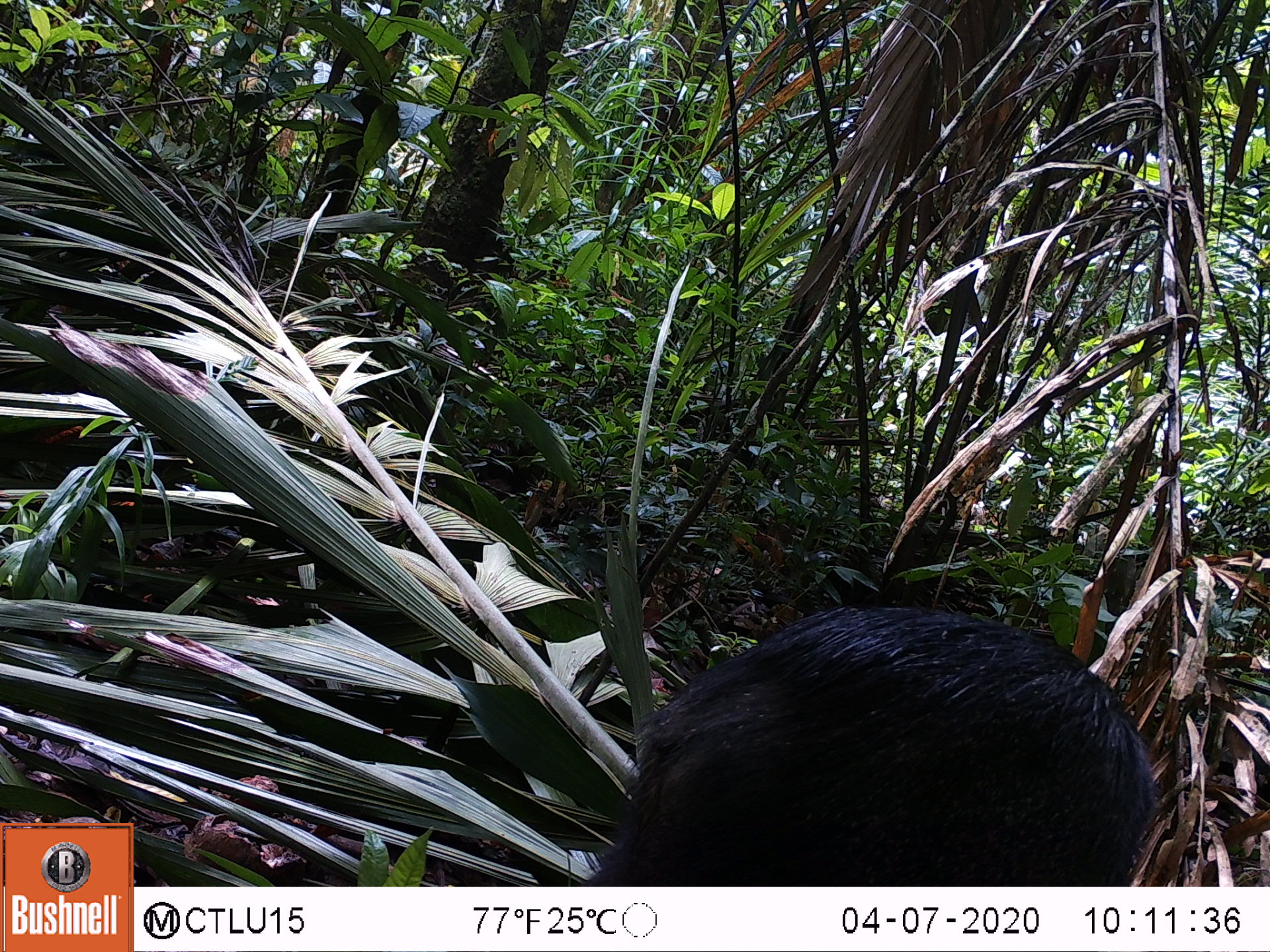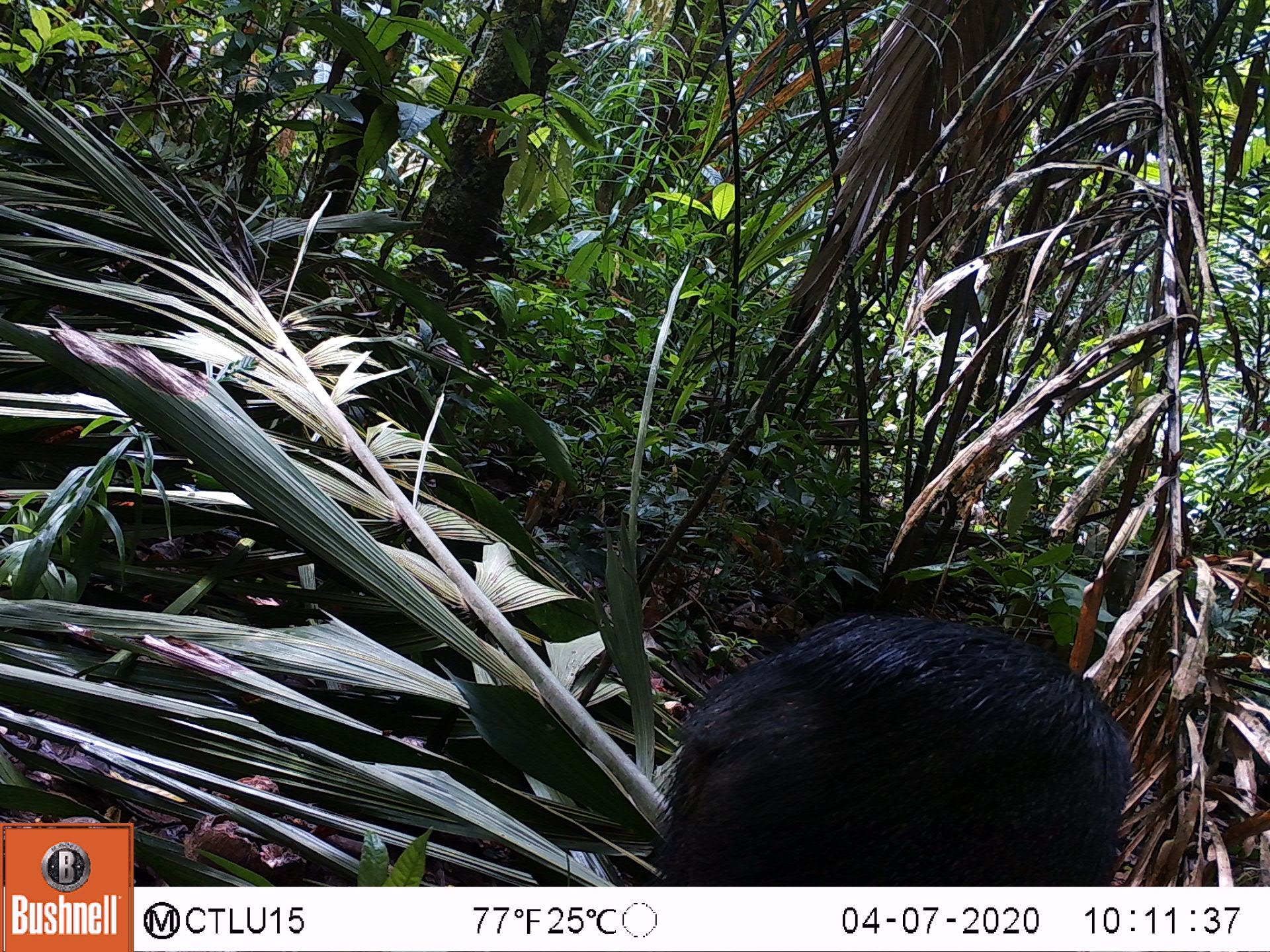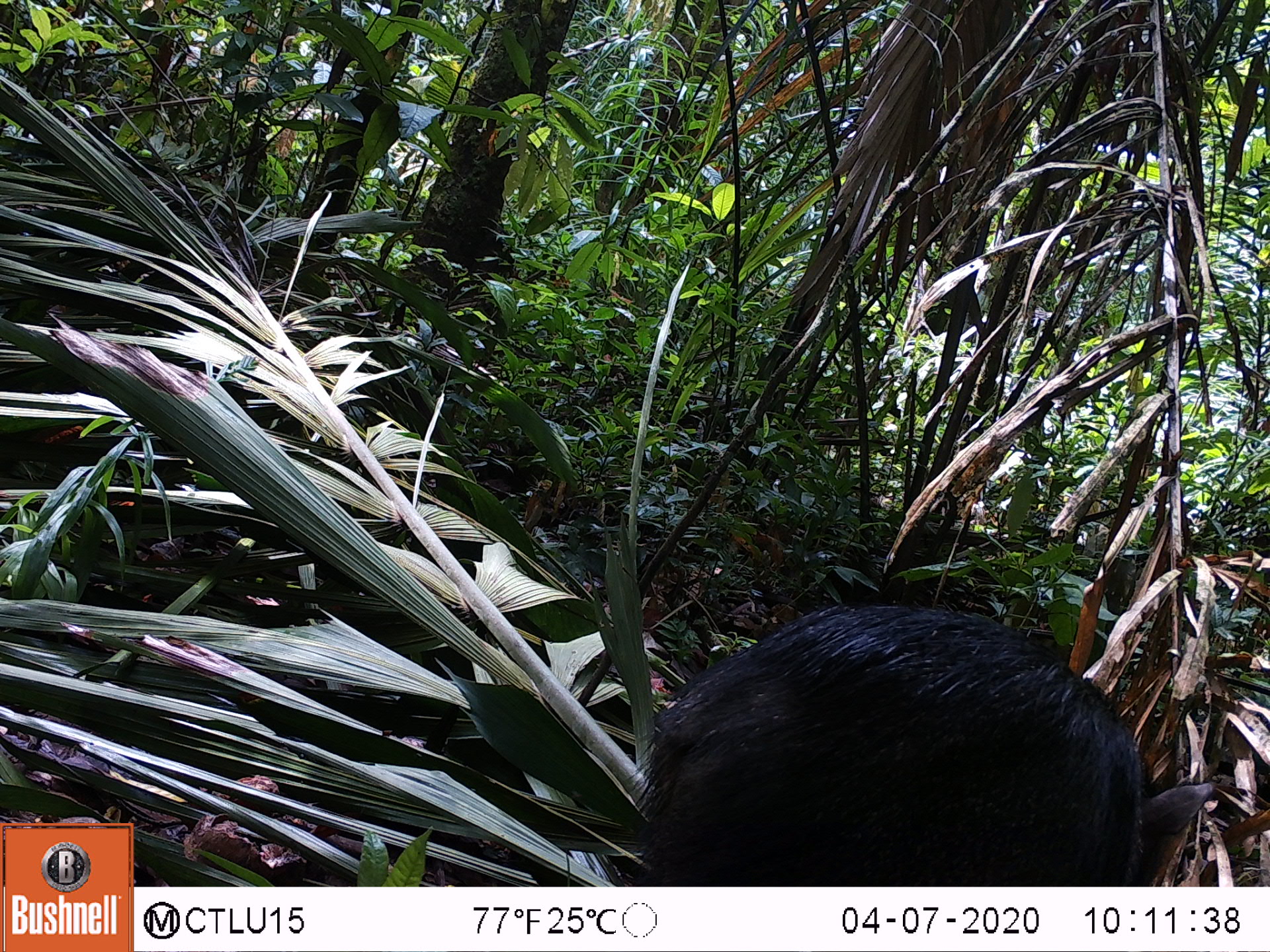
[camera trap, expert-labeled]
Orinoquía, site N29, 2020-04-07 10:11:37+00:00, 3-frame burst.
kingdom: Animalia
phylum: Chordata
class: Mammalia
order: Artiodactyla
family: Tayassuidae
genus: Pecari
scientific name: Pecari tajacu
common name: collared peccary